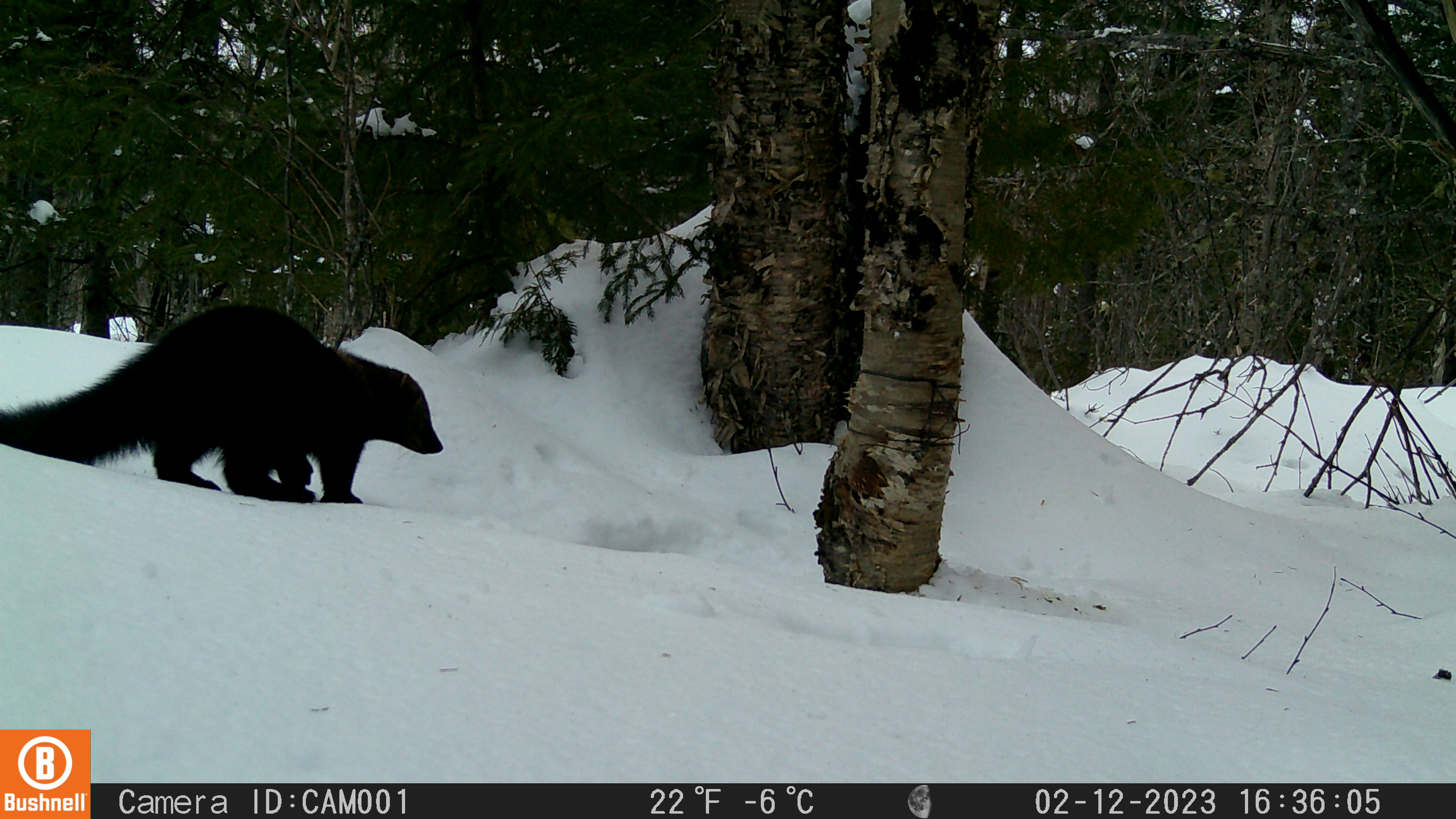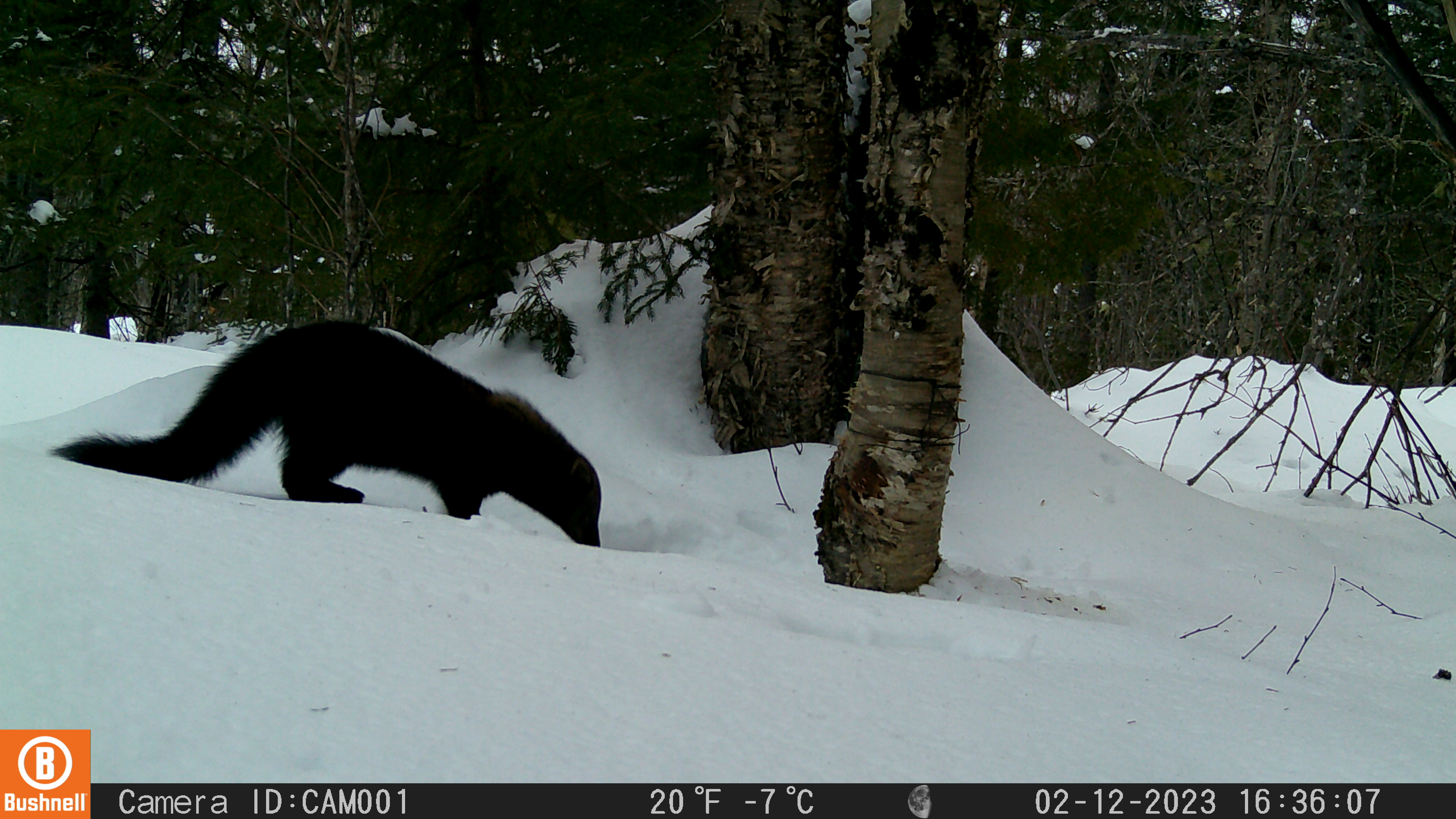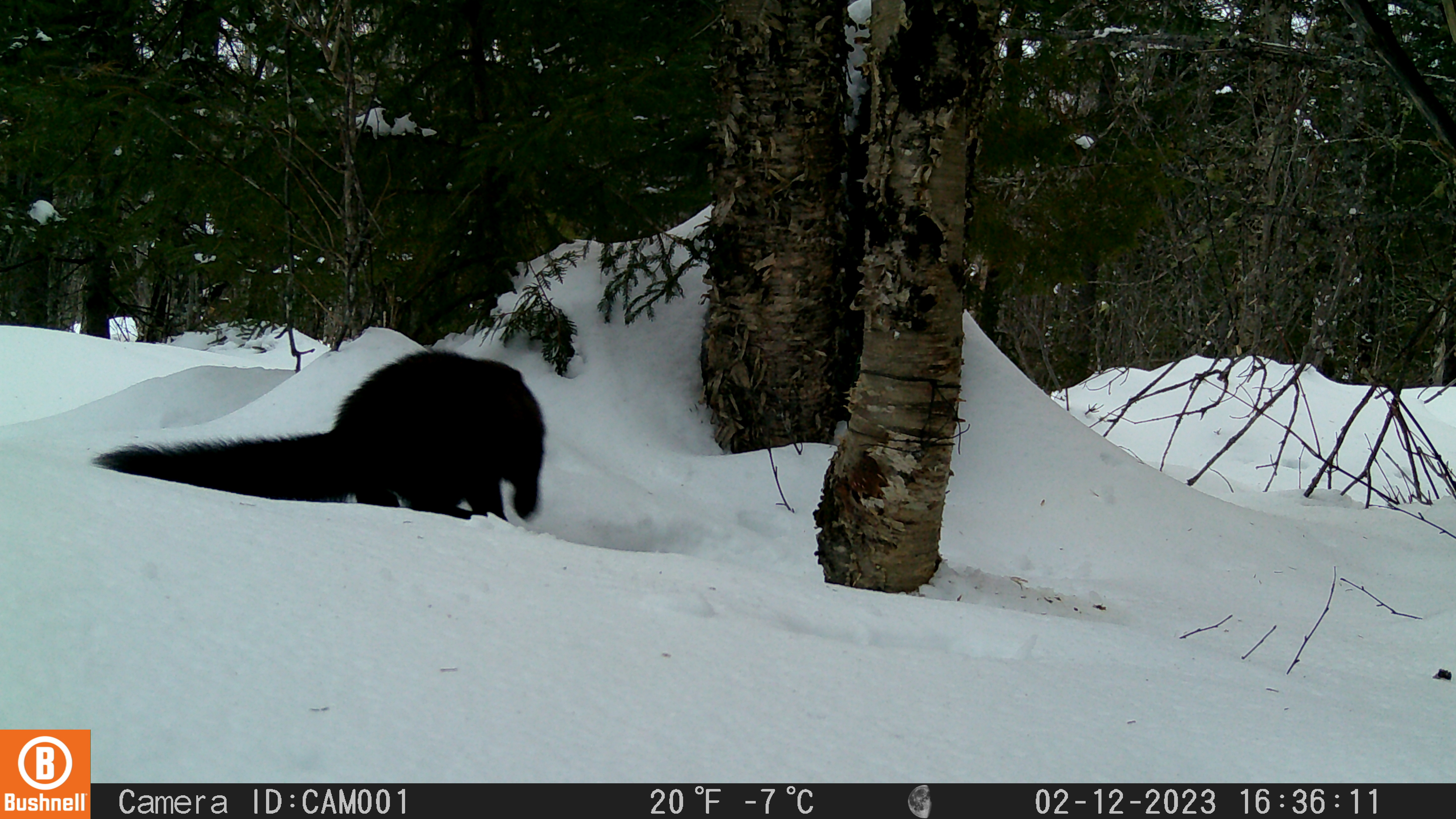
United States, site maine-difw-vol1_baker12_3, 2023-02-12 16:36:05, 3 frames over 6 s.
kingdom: Animalia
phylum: Chordata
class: Mammalia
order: Carnivora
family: Mustelidae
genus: Pekania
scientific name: Pekania pennanti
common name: fisher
Fisher (Pekania pennanti).